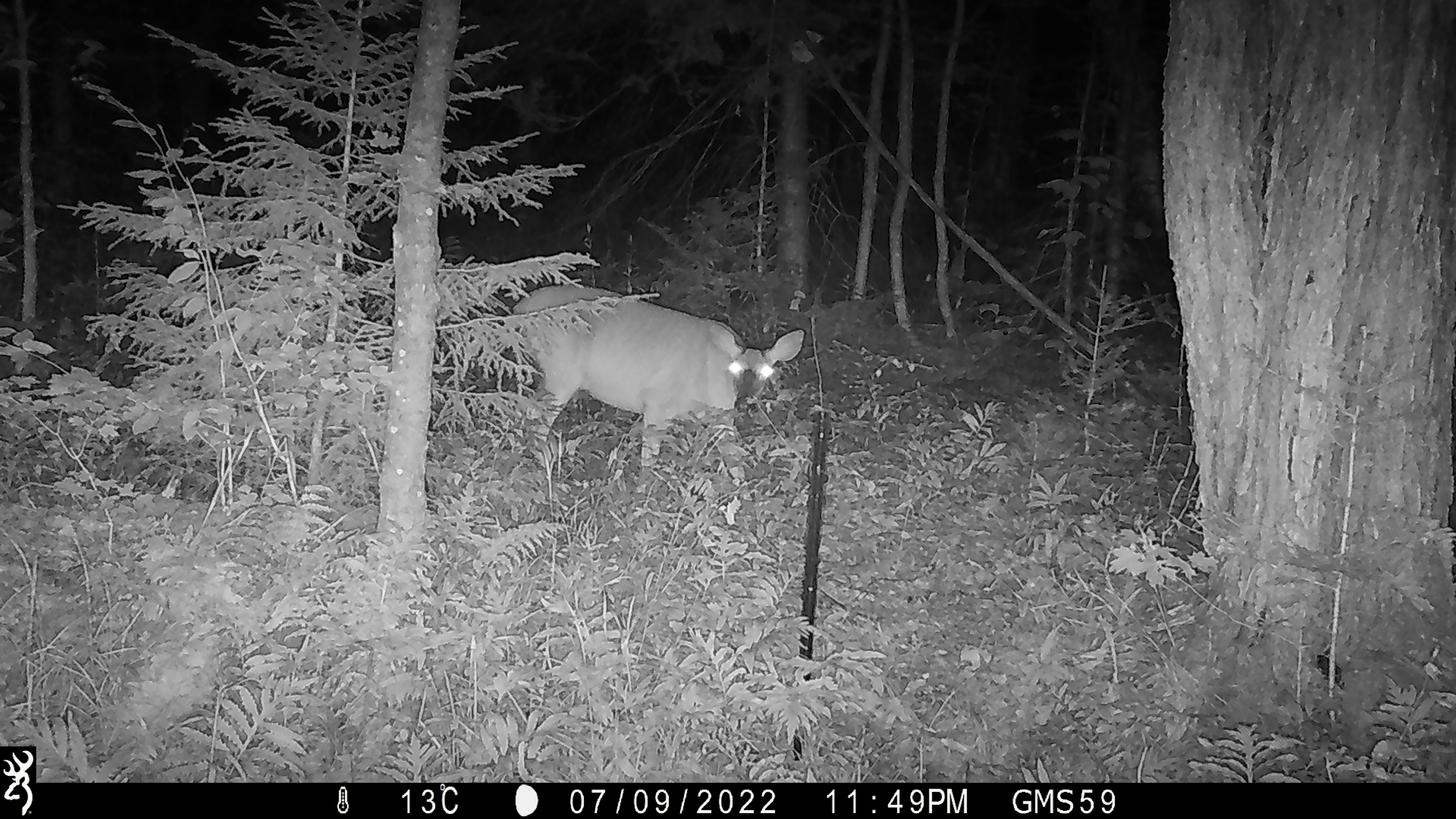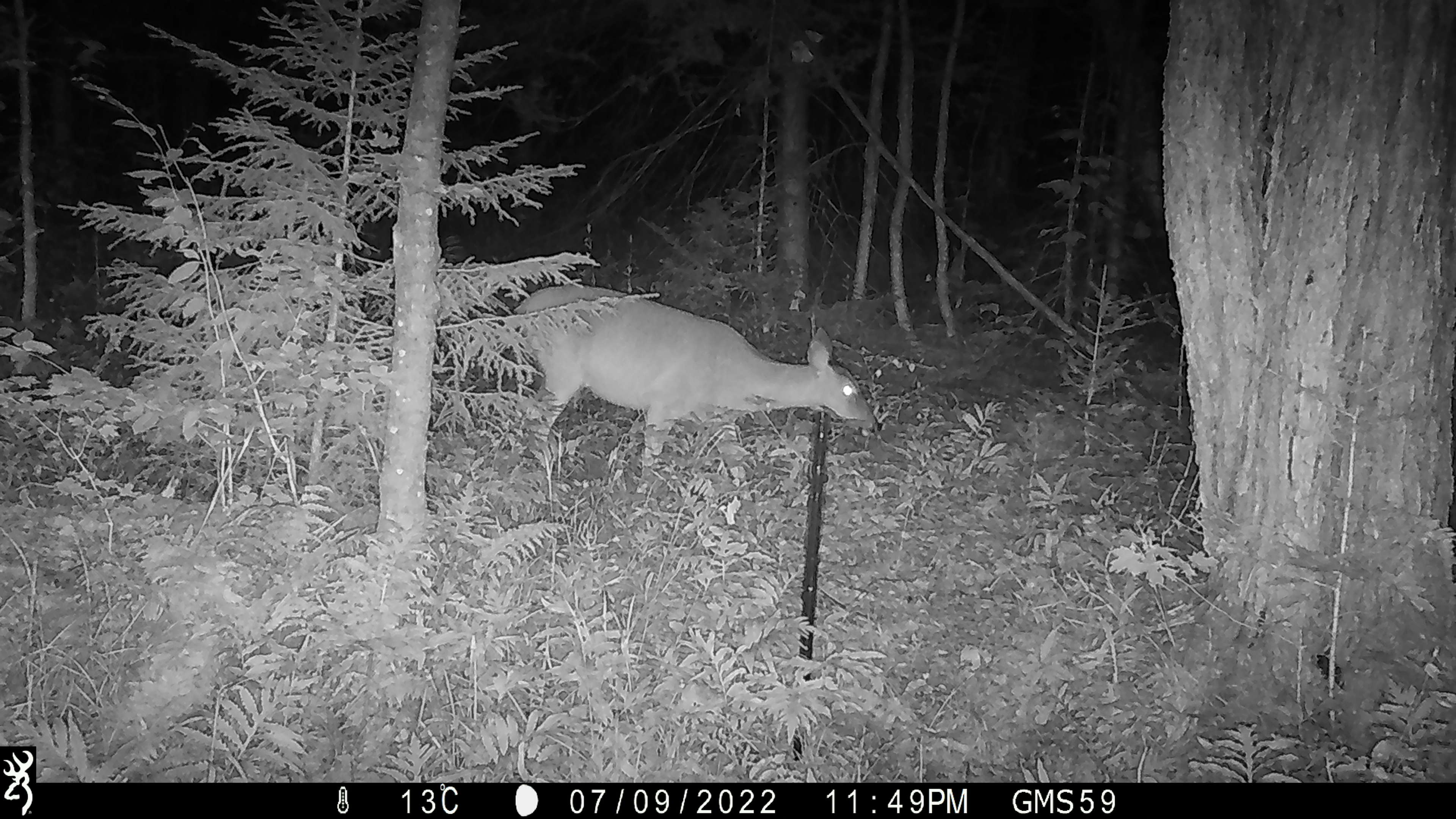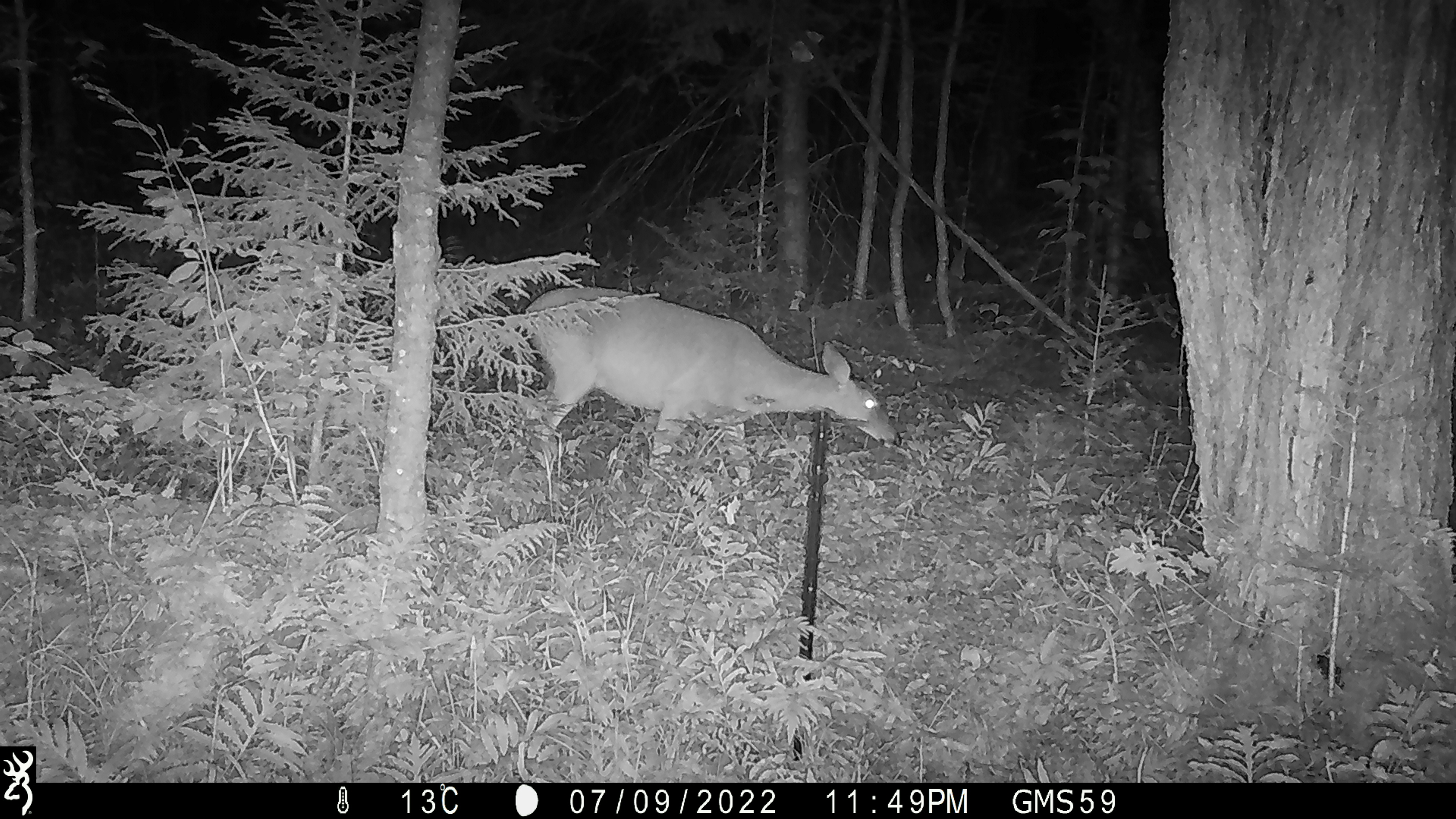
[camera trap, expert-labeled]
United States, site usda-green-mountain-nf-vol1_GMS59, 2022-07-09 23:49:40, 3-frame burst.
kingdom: Animalia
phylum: Chordata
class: Mammalia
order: Artiodactyla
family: Cervidae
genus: Odocoileus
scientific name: Odocoileus virginianus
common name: white-tailed deer